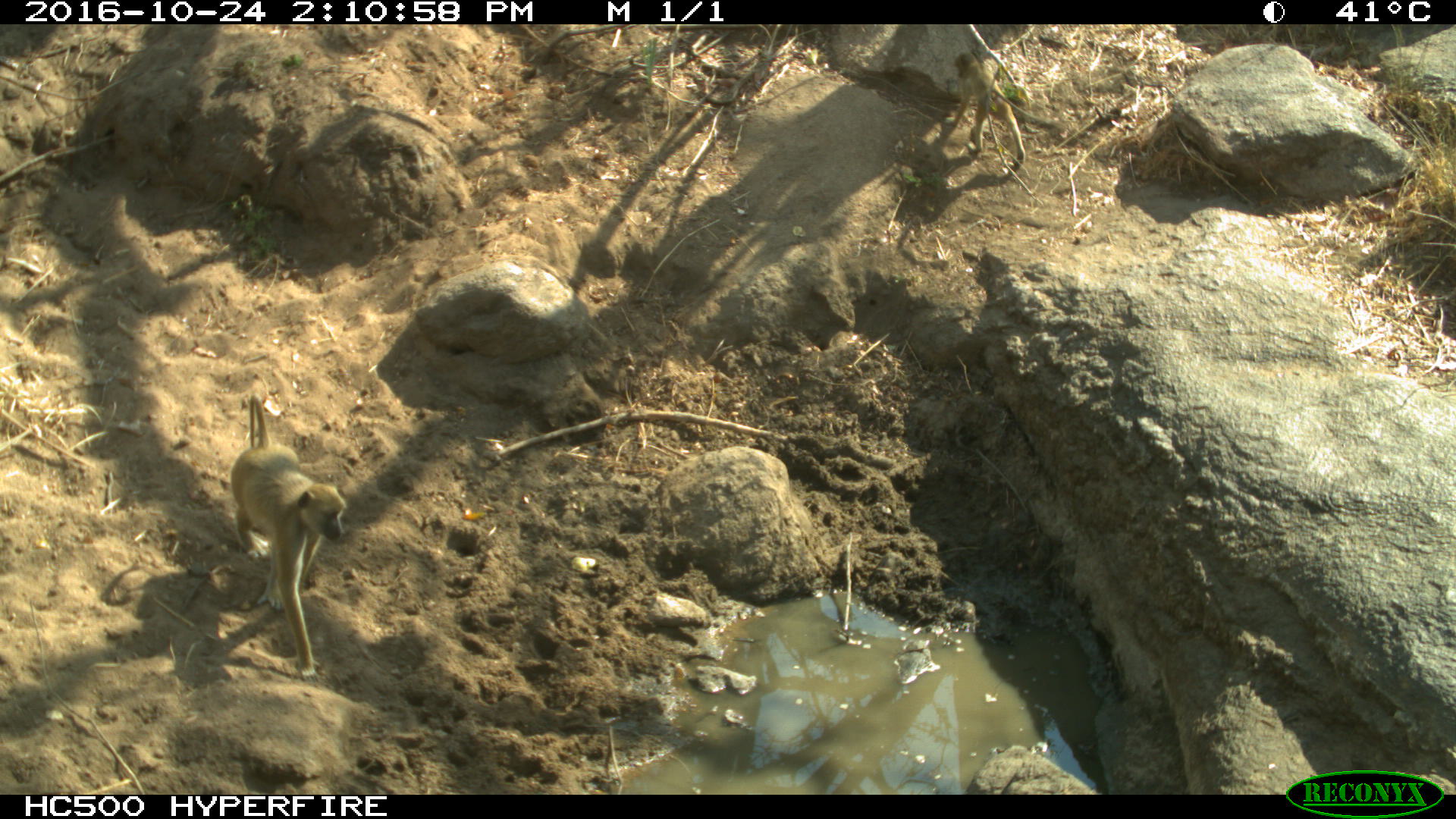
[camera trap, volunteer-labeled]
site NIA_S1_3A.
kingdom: Animalia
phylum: Chordata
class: Mammalia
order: Primates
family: Cercopithecidae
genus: Papio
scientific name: Papio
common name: baboon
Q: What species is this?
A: Baboon (Papio).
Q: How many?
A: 2.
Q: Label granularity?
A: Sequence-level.